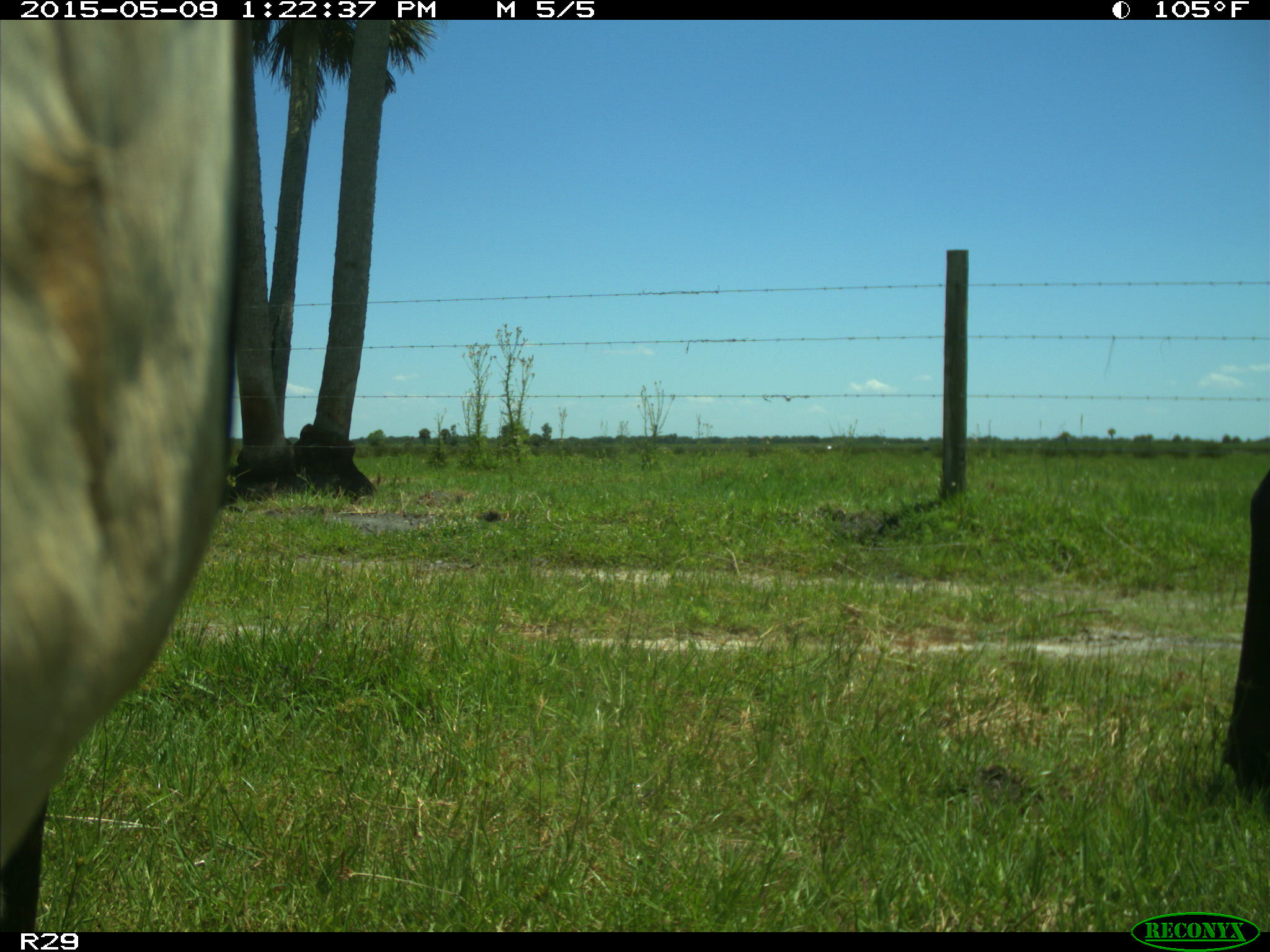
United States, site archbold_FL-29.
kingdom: Animalia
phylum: Chordata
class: Mammalia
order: Artiodactyla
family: Bovidae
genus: Bos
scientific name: Bos taurus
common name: domestic cow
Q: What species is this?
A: Bos taurus (domestic cow).